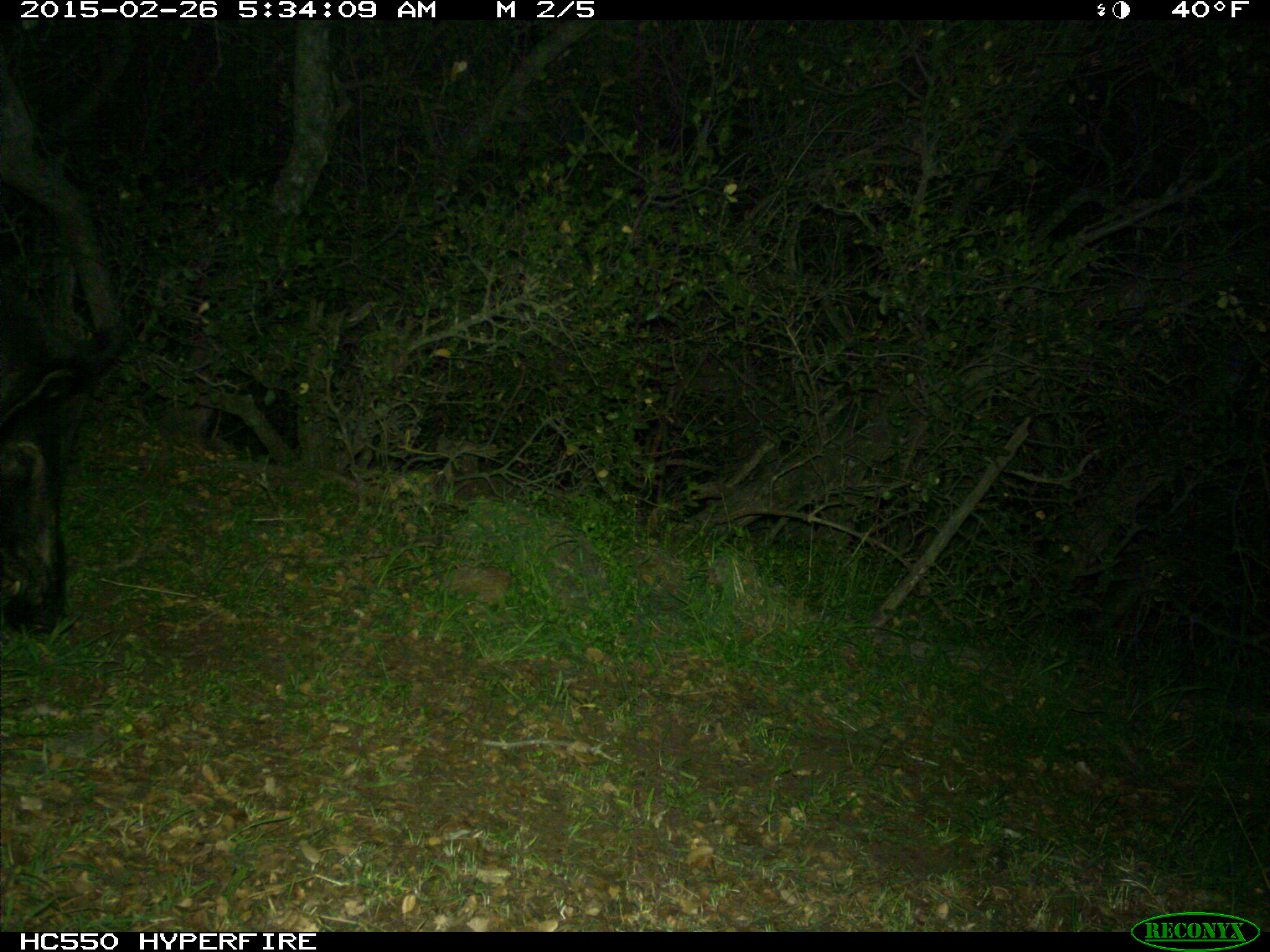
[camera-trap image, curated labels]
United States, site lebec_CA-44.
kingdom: Animalia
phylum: Chordata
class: Mammalia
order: Artiodactyla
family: Suidae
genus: Sus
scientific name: Sus scrofa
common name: wild boar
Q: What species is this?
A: Sus scrofa (wild boar).